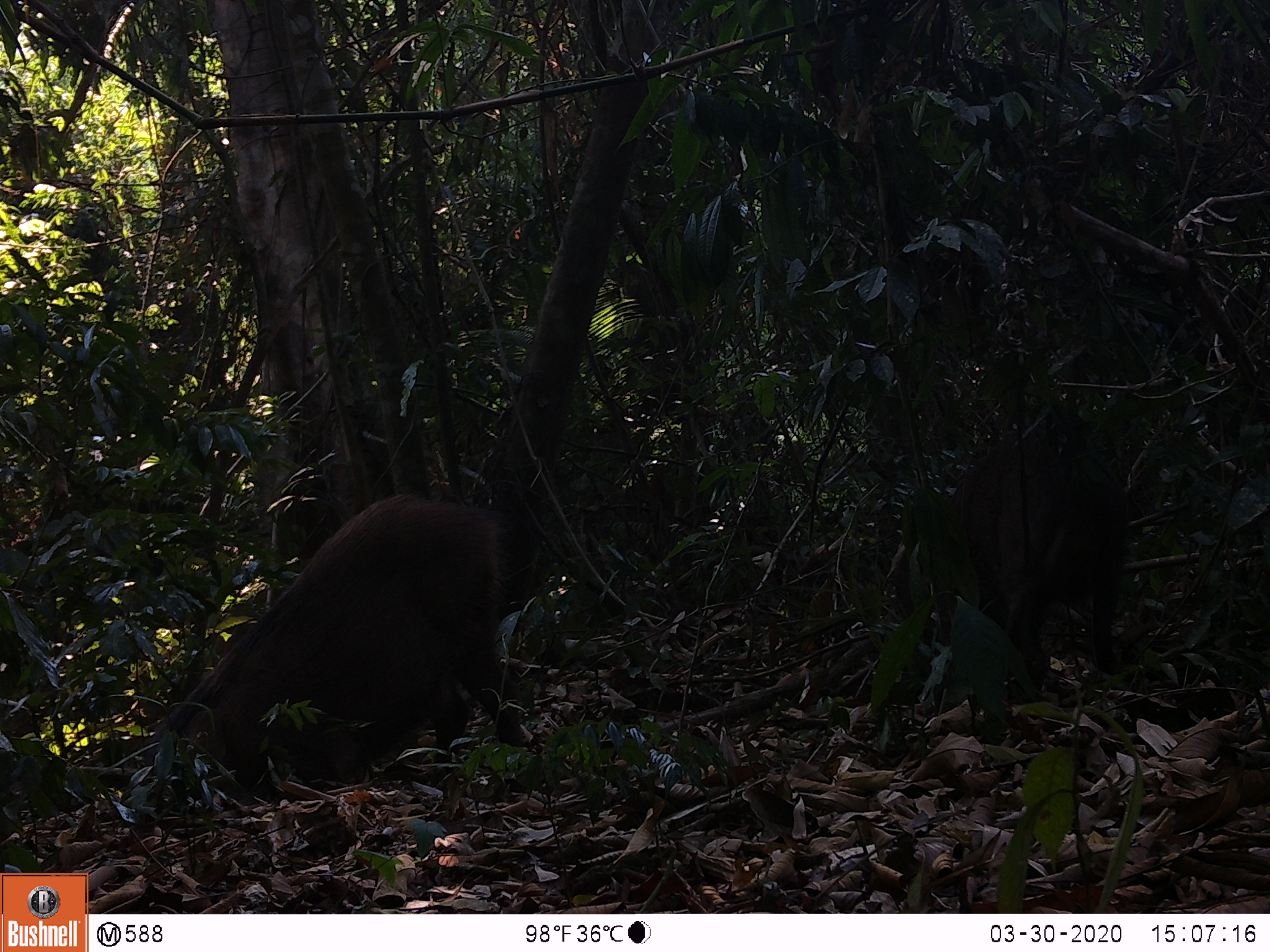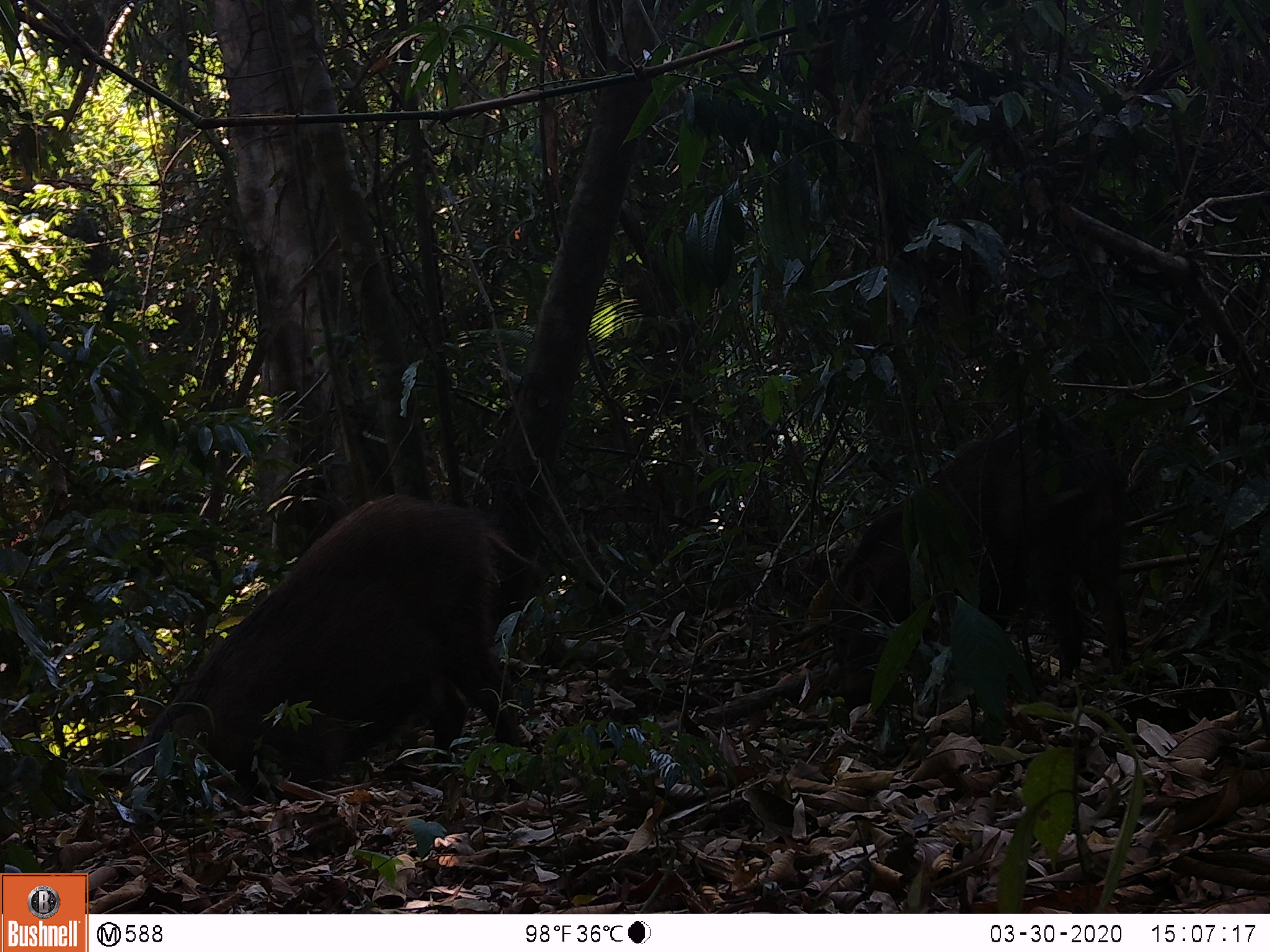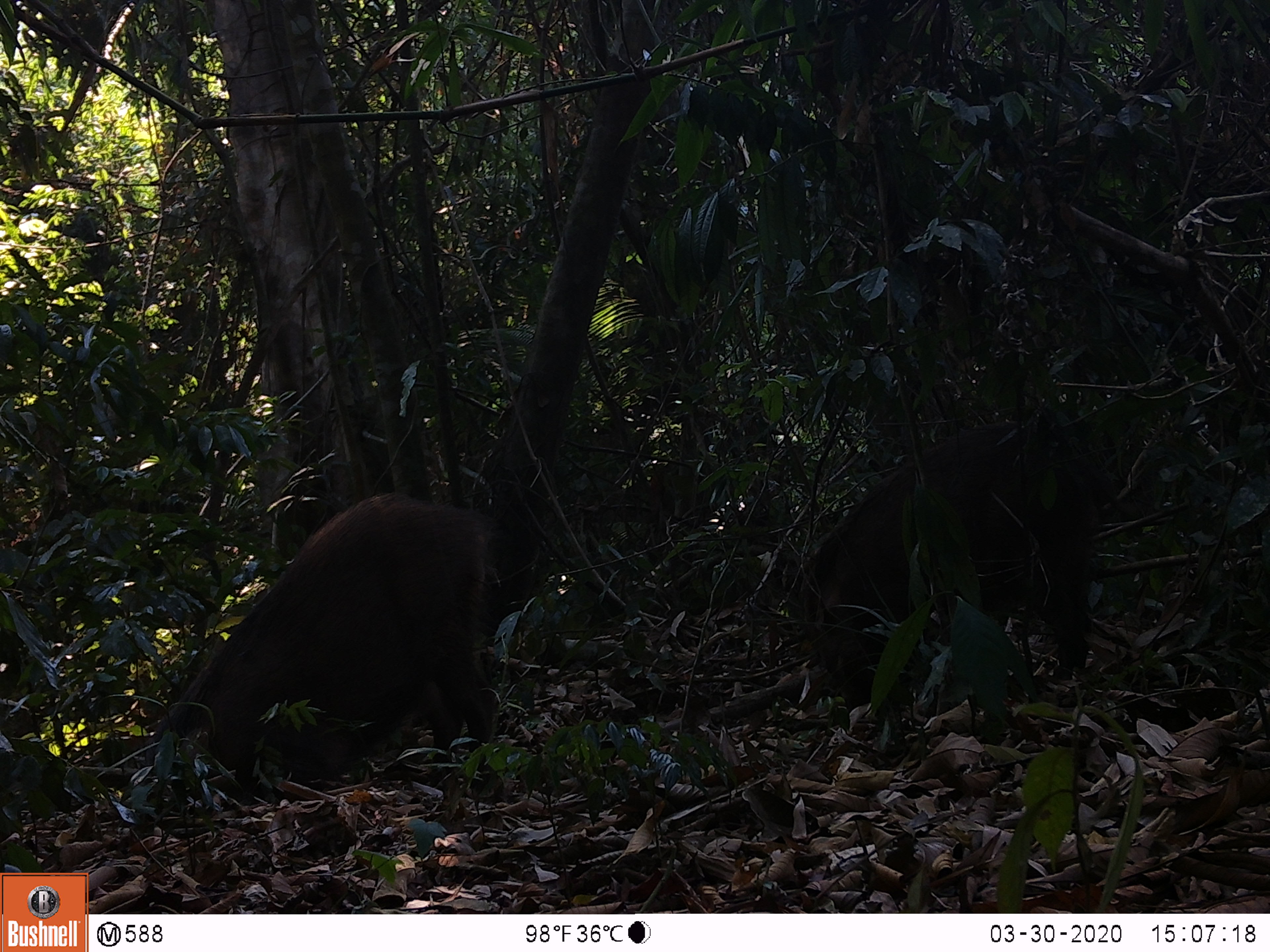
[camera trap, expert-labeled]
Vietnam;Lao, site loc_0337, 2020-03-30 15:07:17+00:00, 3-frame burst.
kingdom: Animalia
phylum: Chordata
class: Mammalia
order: Artiodactyla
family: Suidae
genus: Sus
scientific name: Sus scrofa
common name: eurasian wild pig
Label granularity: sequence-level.